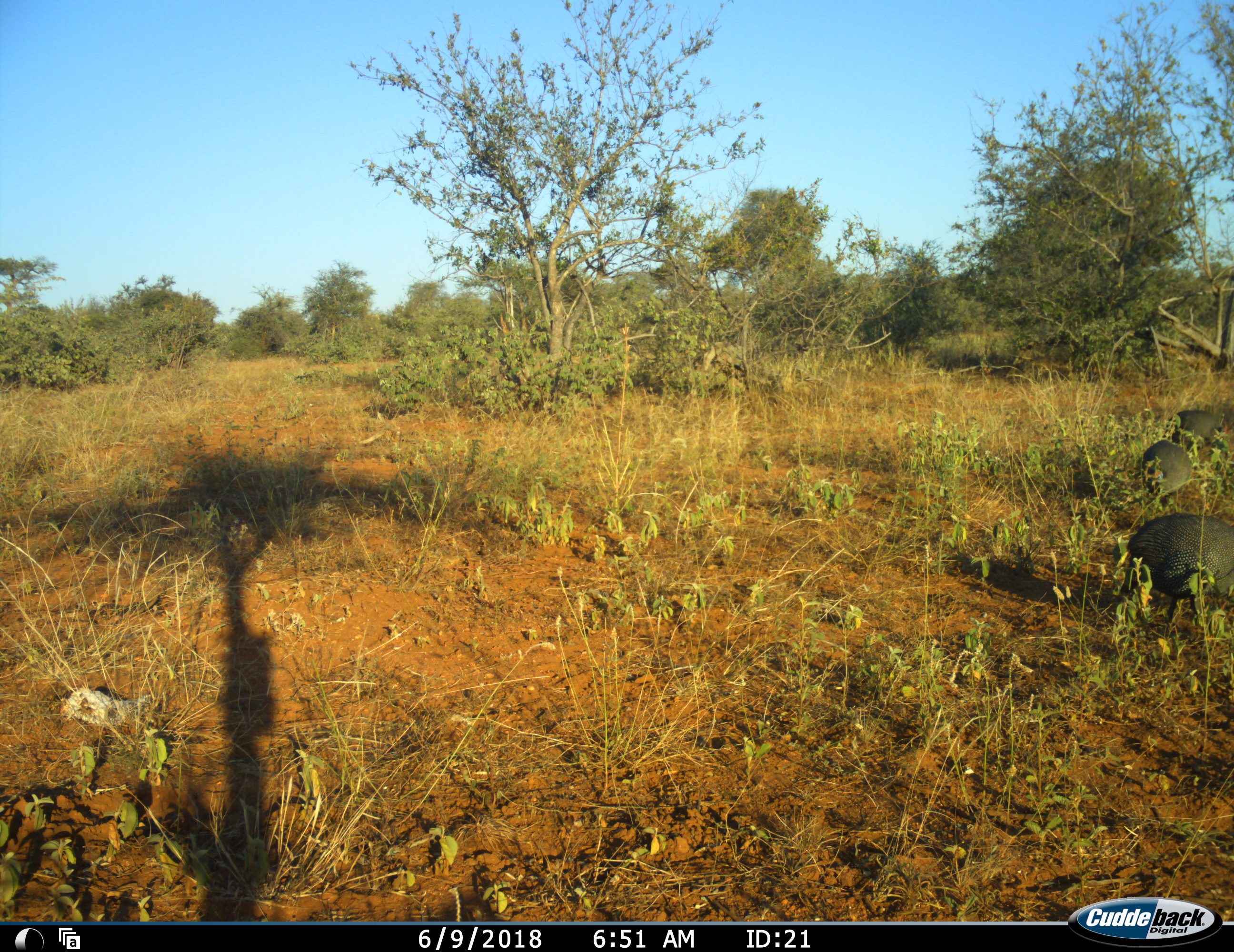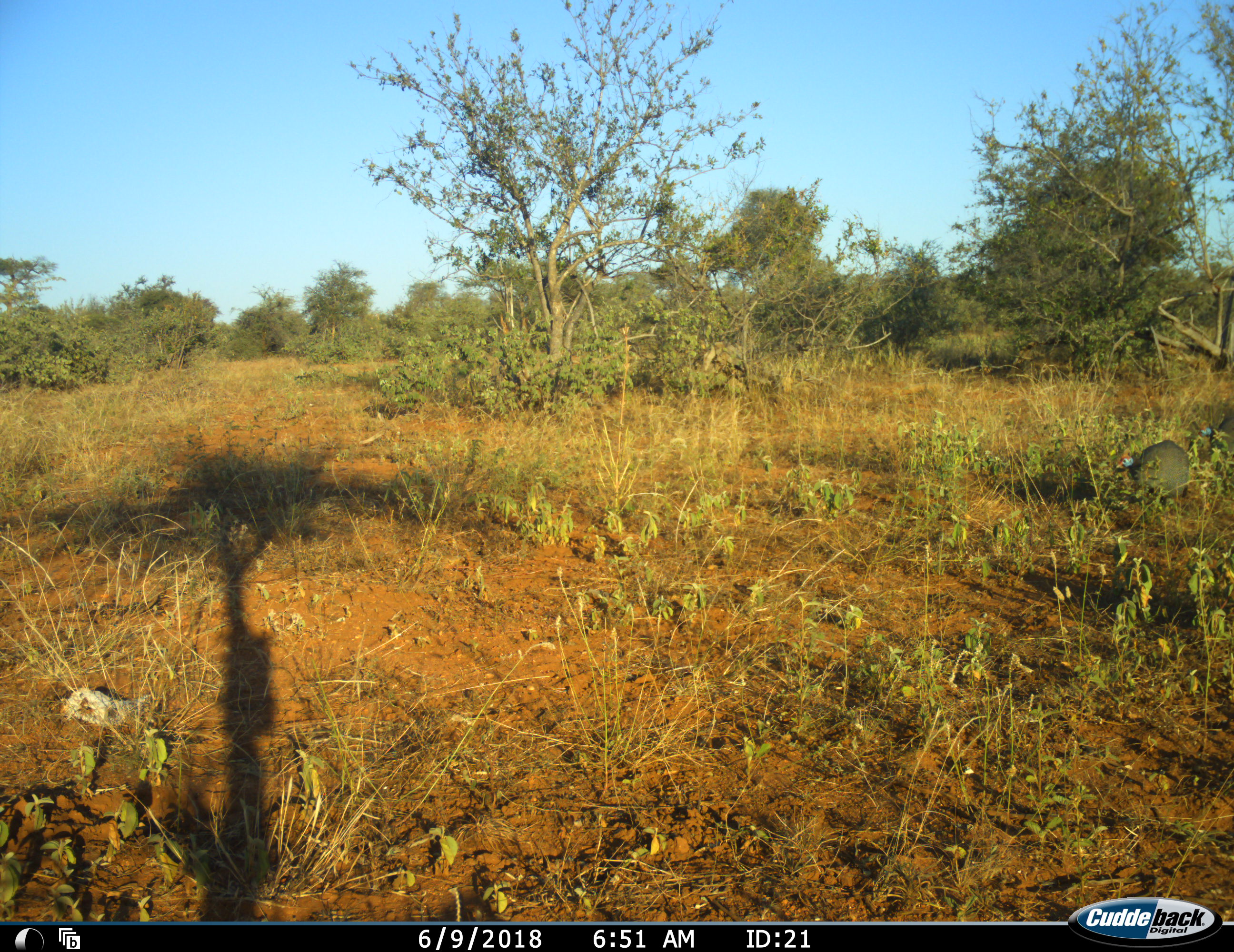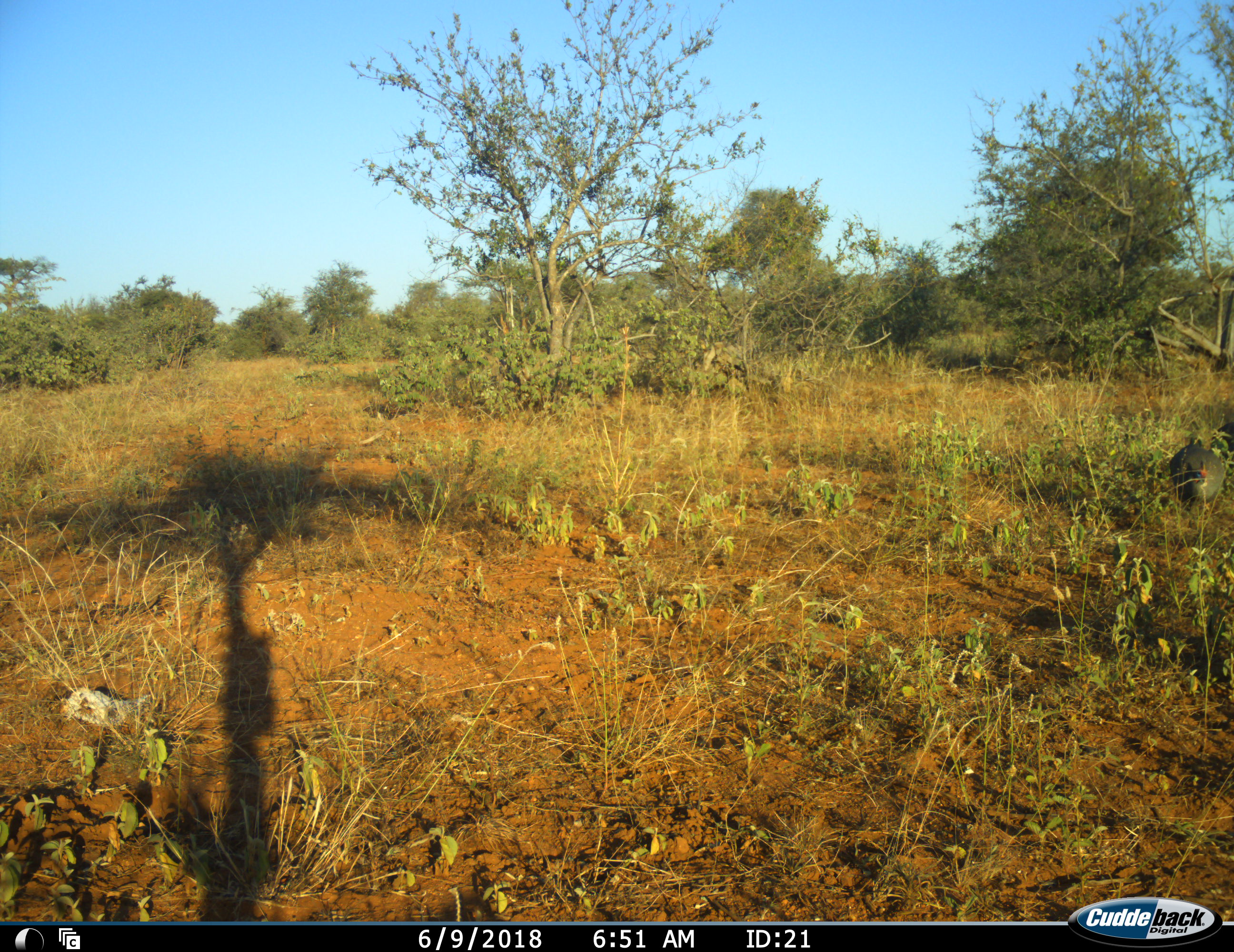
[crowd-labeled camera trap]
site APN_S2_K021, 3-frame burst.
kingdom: Animalia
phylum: Chordata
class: Aves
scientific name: Aves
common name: bird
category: birdother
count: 3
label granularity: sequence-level